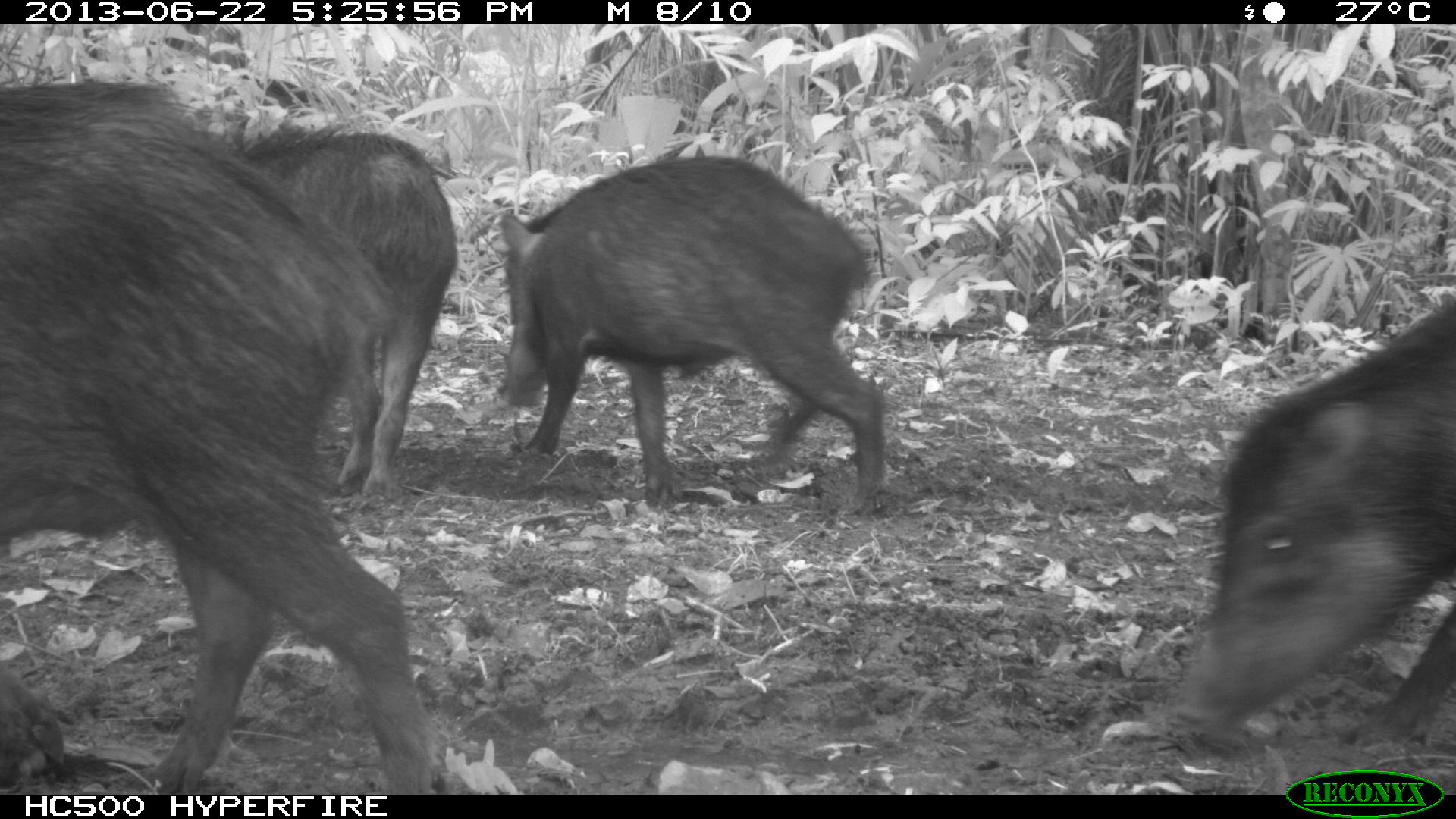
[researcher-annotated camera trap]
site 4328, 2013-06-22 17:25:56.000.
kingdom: Animalia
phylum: Chordata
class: Mammalia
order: Artiodactyla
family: Tayassuidae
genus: Tayassu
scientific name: Tayassu pecari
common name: white-lipped peccary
Tayassu pecari (white-lipped peccary), count 13.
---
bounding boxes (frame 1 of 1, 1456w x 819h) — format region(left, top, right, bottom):
tayassu pecari: region(0, 79, 437, 789); region(493, 154, 885, 508); region(1173, 290, 1456, 750); region(241, 116, 461, 502)